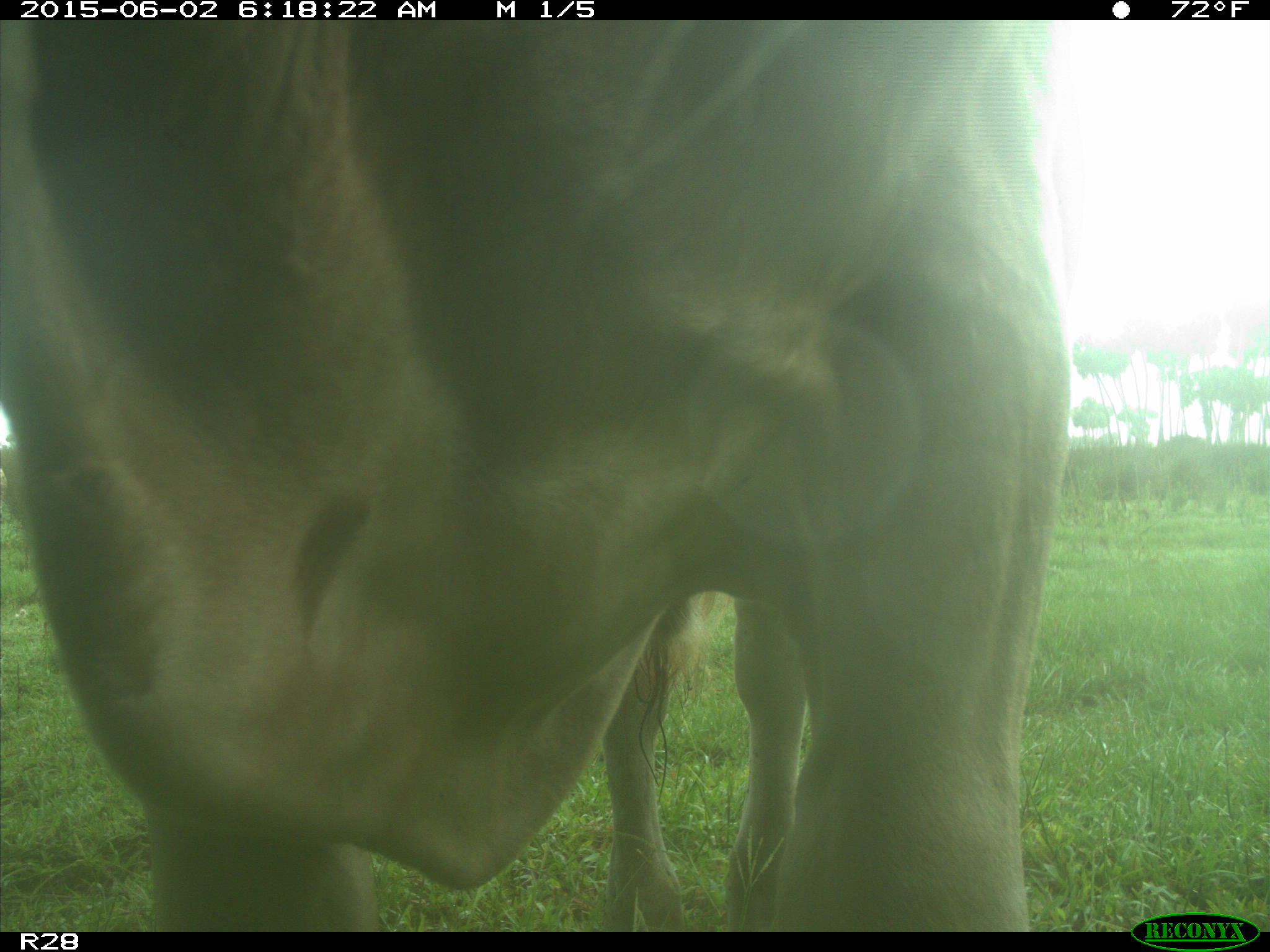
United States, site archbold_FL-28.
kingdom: Animalia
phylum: Chordata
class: Mammalia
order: Artiodactyla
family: Bovidae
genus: Bos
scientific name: Bos taurus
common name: domestic cow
Bos taurus (domestic cow).